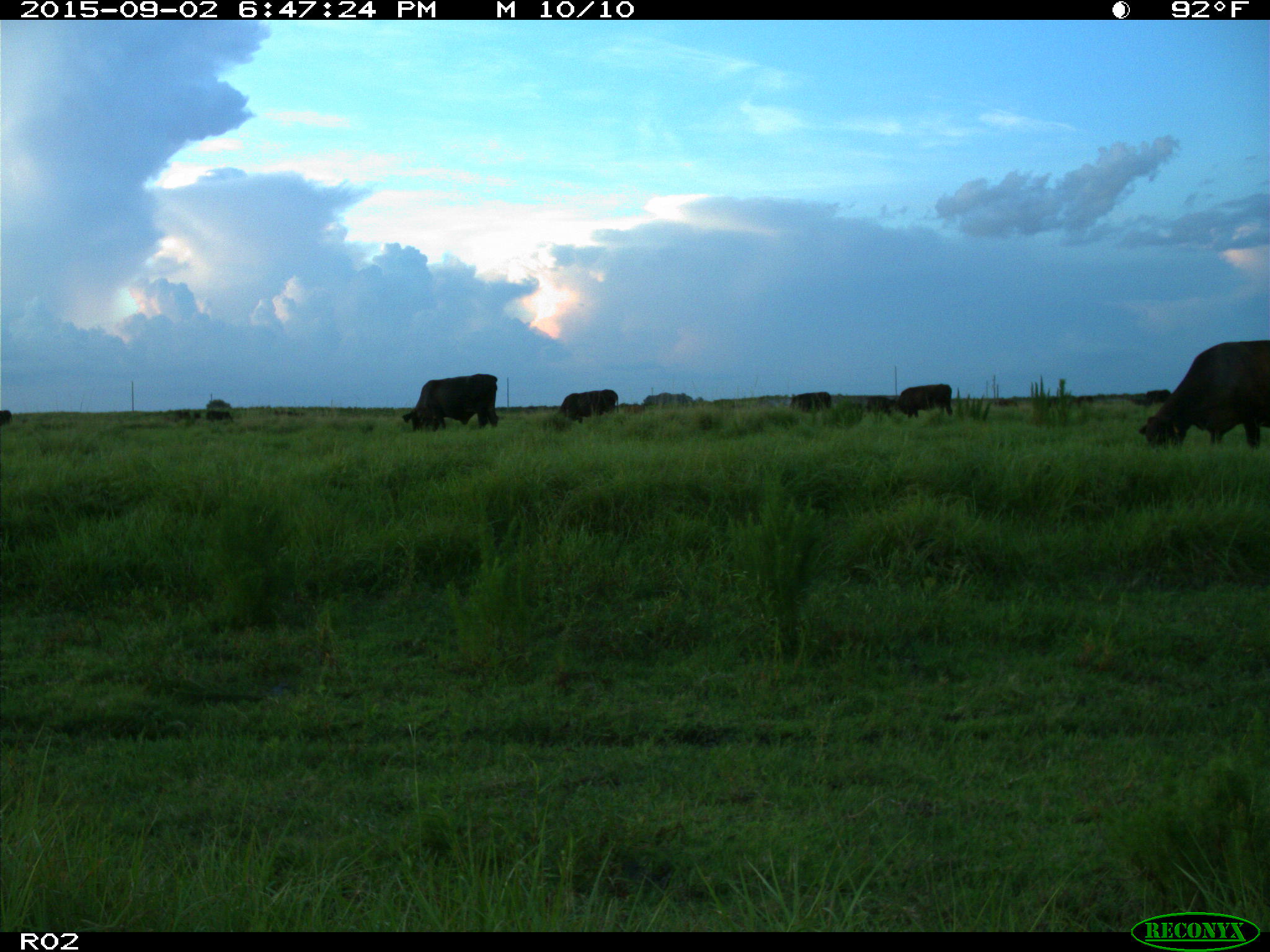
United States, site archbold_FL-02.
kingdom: Animalia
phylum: Chordata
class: Mammalia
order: Artiodactyla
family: Bovidae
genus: Bos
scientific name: Bos taurus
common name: domestic cow